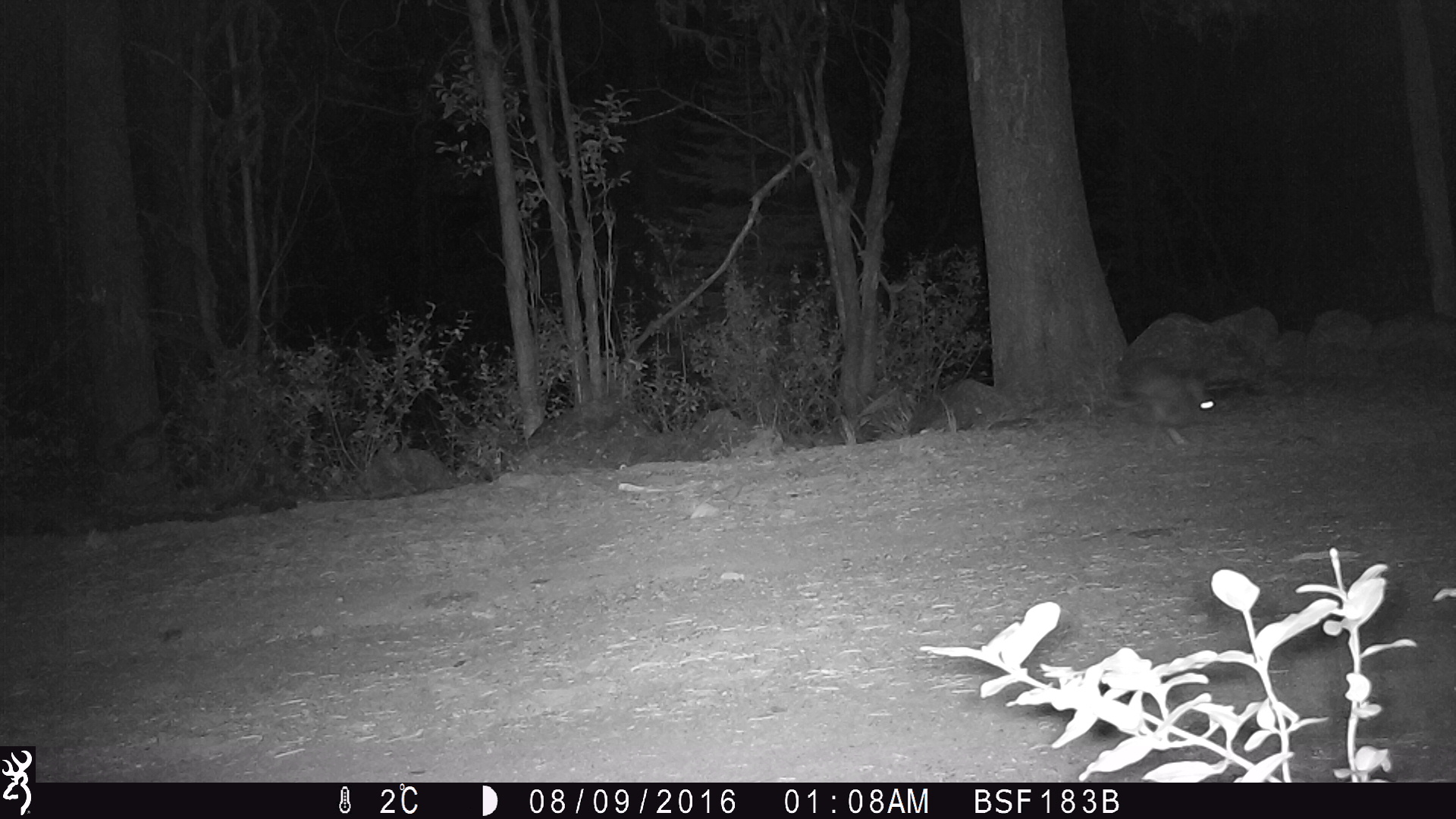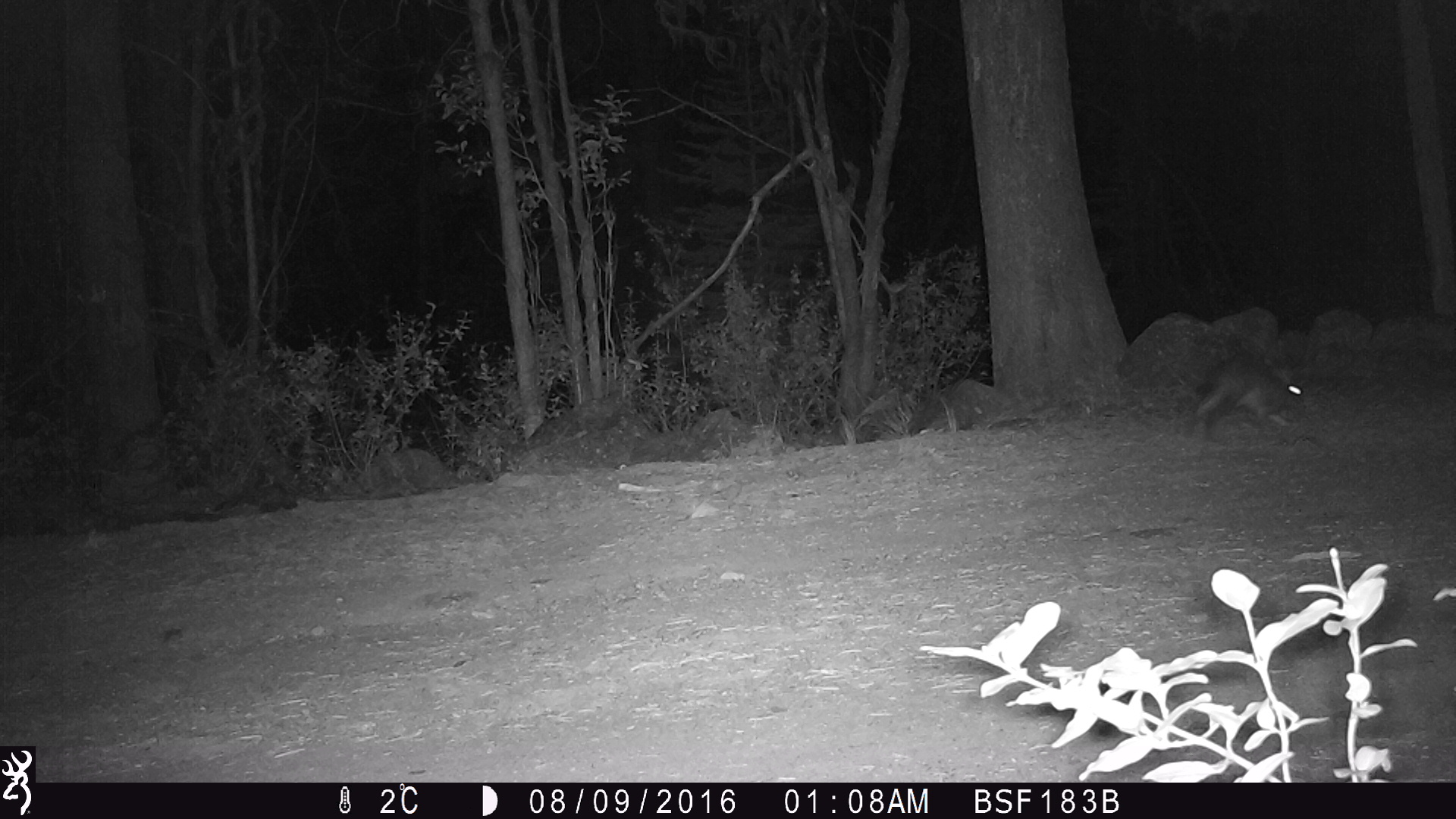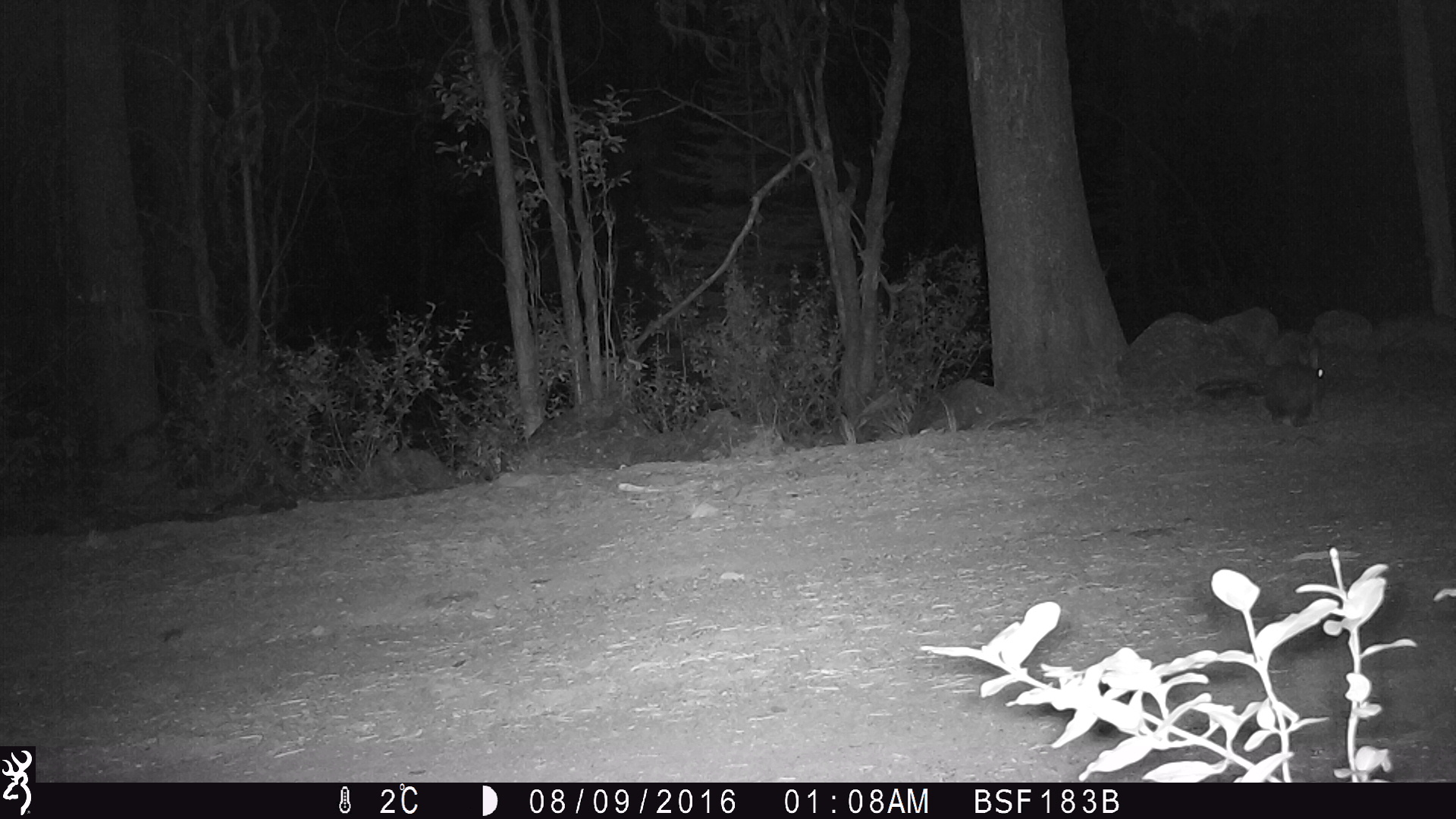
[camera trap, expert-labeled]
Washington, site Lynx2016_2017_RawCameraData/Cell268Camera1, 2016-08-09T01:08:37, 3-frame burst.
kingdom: Animalia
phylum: Chordata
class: Mammalia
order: Lagomorpha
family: Leporidae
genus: Lepus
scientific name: Lepus americanus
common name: snowshoe hare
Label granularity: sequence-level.